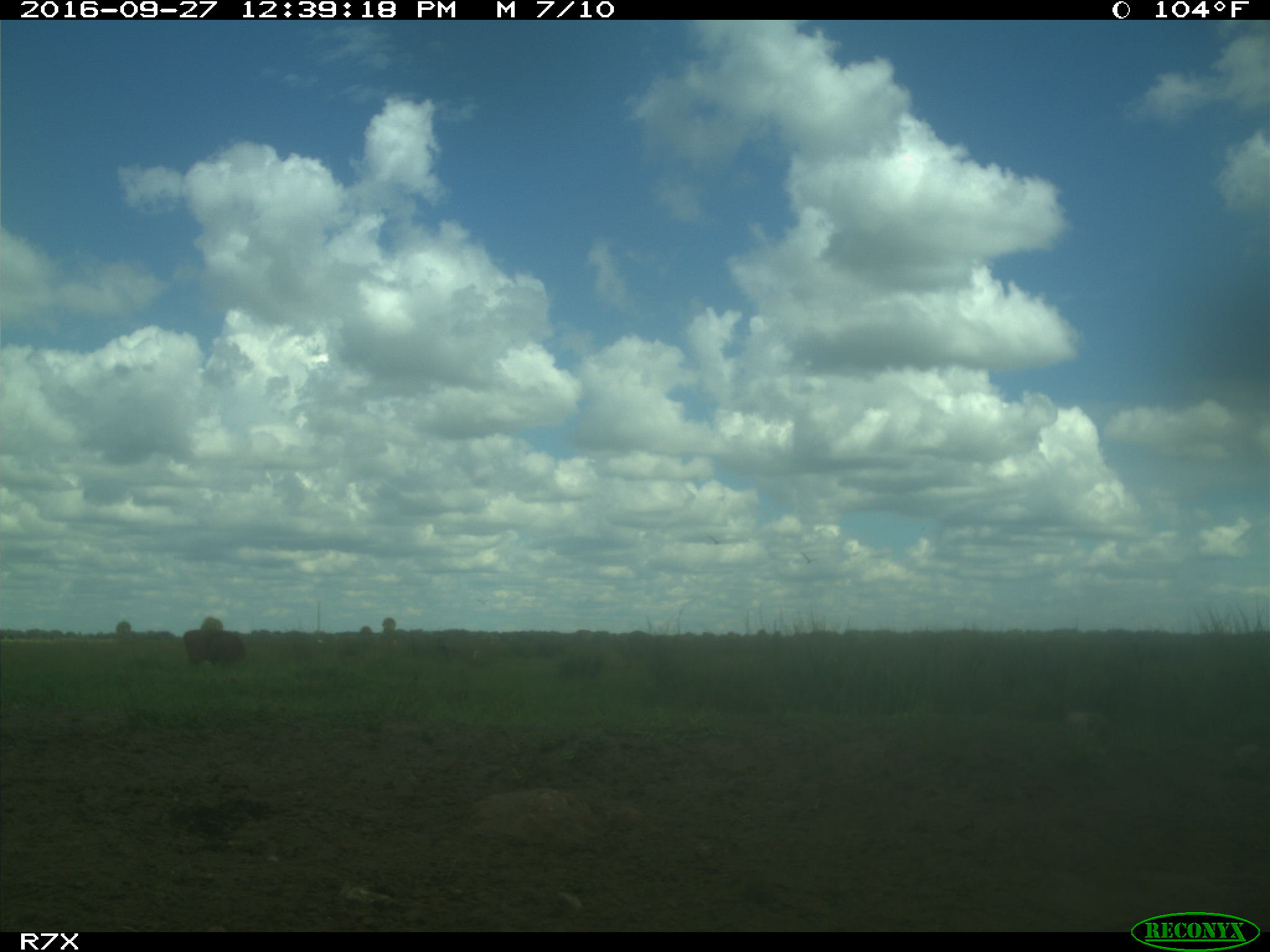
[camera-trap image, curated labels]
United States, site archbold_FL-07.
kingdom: Animalia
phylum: Chordata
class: Mammalia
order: Artiodactyla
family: Bovidae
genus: Bos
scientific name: Bos taurus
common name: domestic cow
Bos taurus (domestic cow).